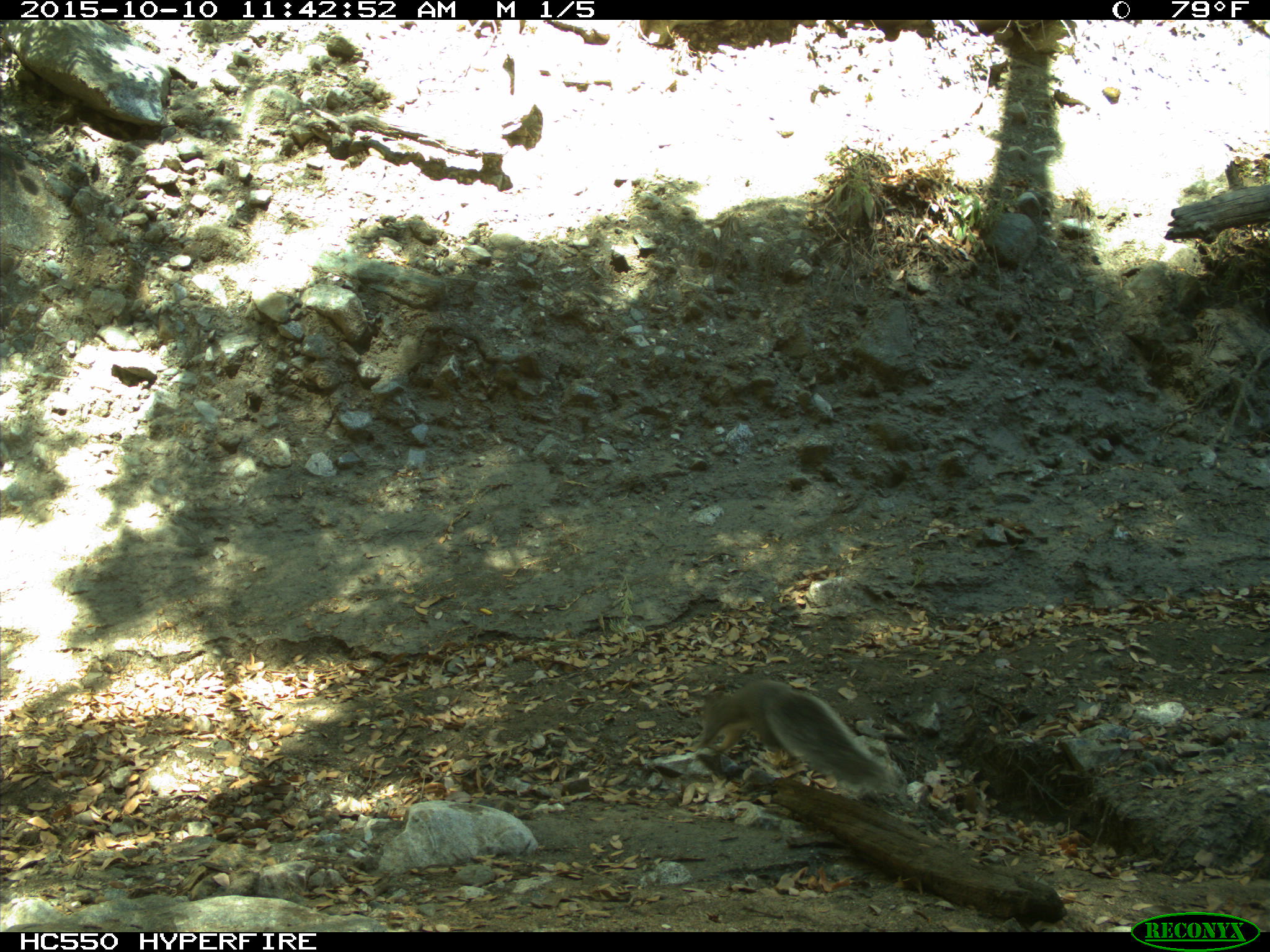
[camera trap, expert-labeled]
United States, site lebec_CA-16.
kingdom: Animalia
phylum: Chordata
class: Mammalia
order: Rodentia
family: Sciuridae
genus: Sciurus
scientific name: Sciurus carolinensis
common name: eastern gray squirrel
Sciurus carolinensis (eastern gray squirrel).